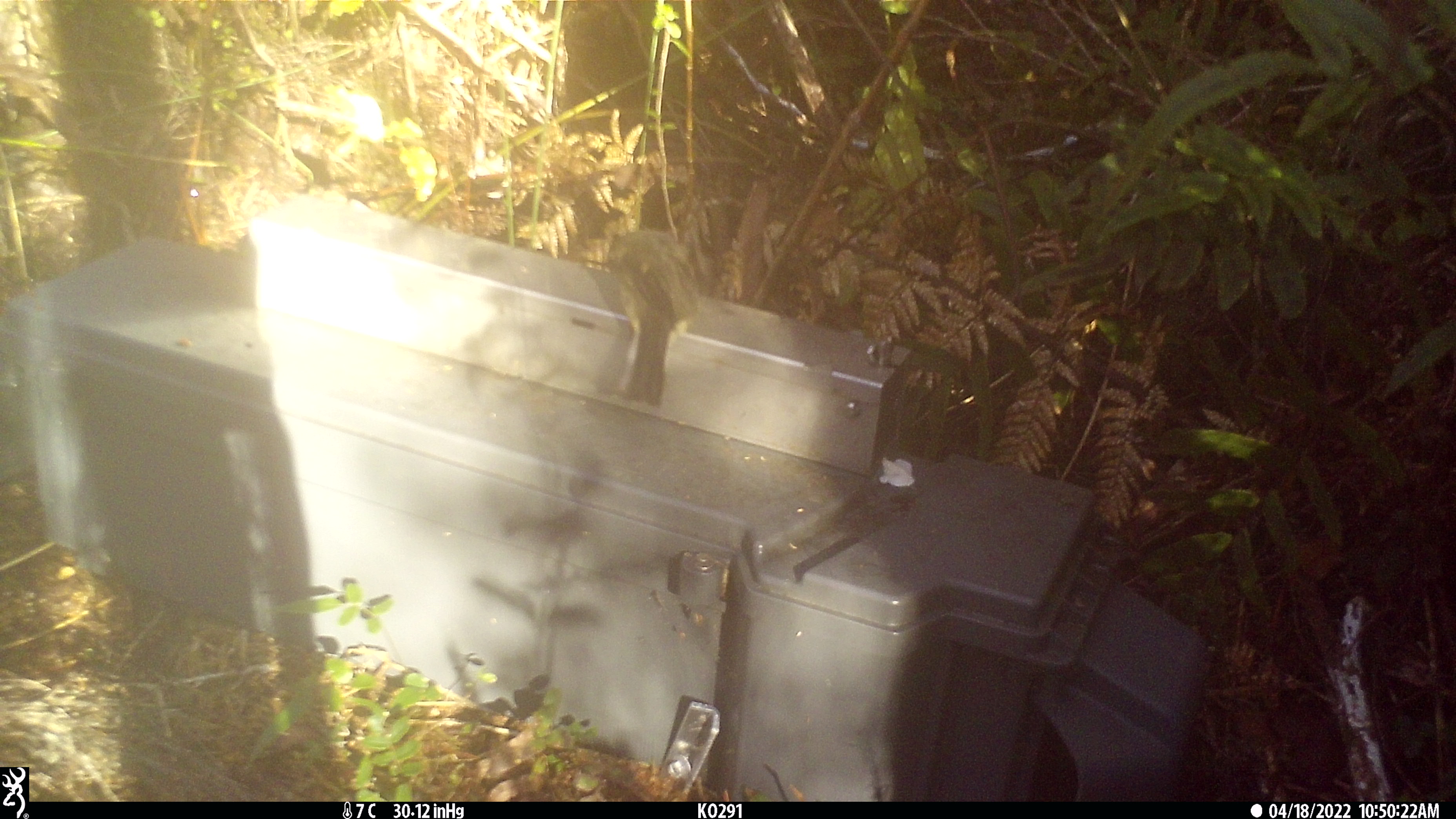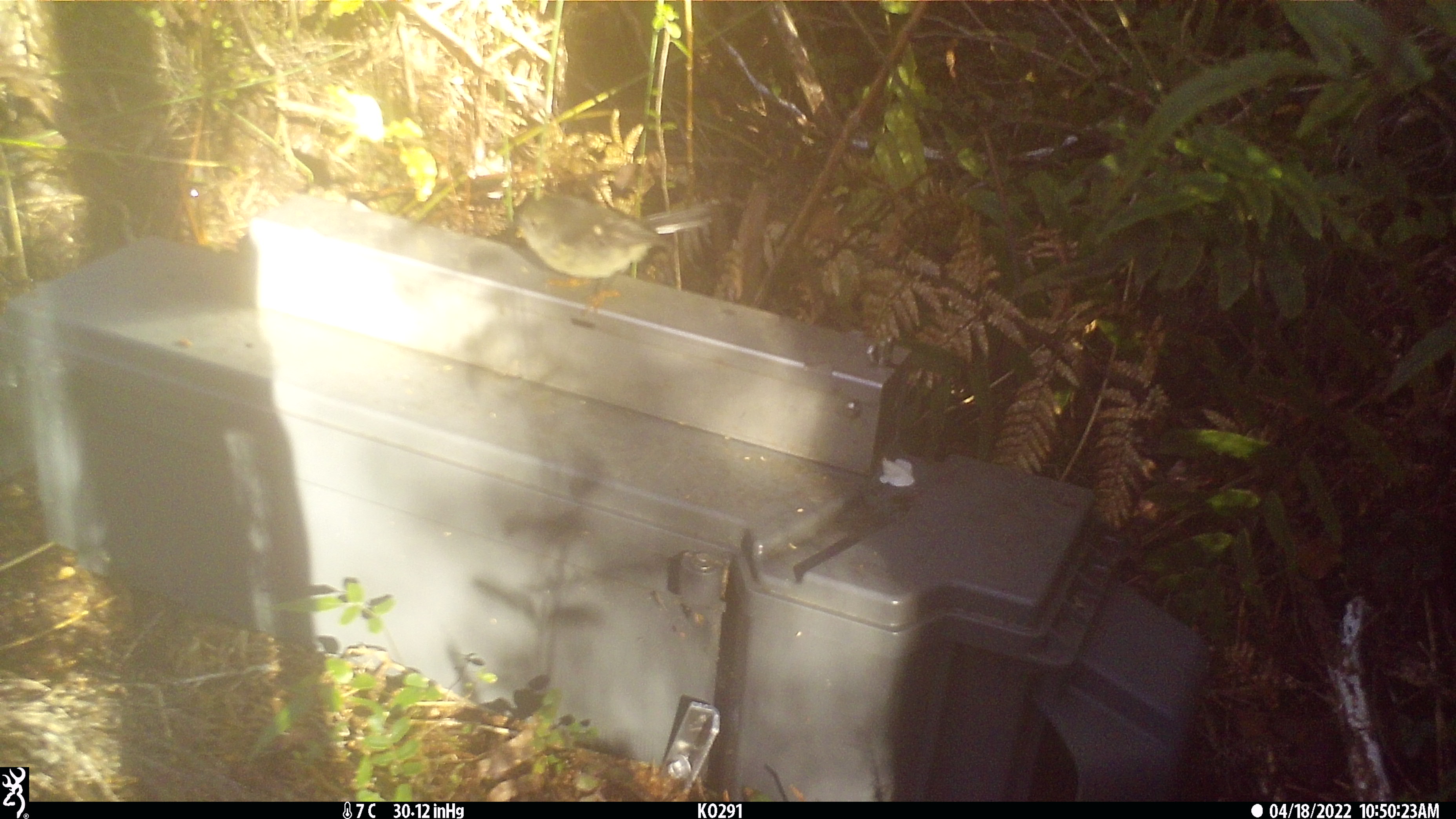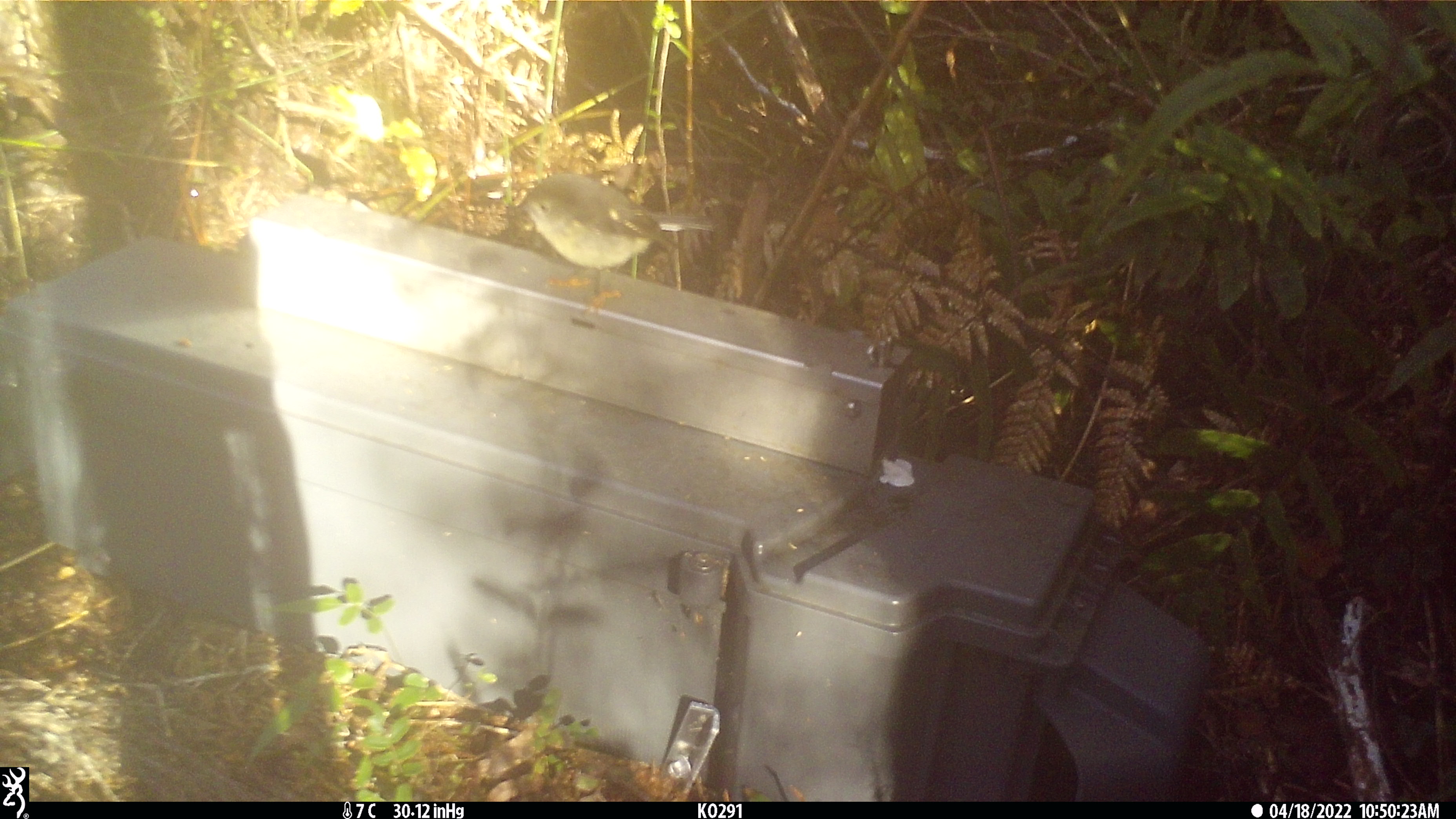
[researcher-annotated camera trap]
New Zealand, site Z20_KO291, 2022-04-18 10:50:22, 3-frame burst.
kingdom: Animalia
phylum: Chordata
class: Aves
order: Passeriformes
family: Petroicidae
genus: Petroica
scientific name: Petroica macrocephala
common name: tomtit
Tomtit (Petroica macrocephala).